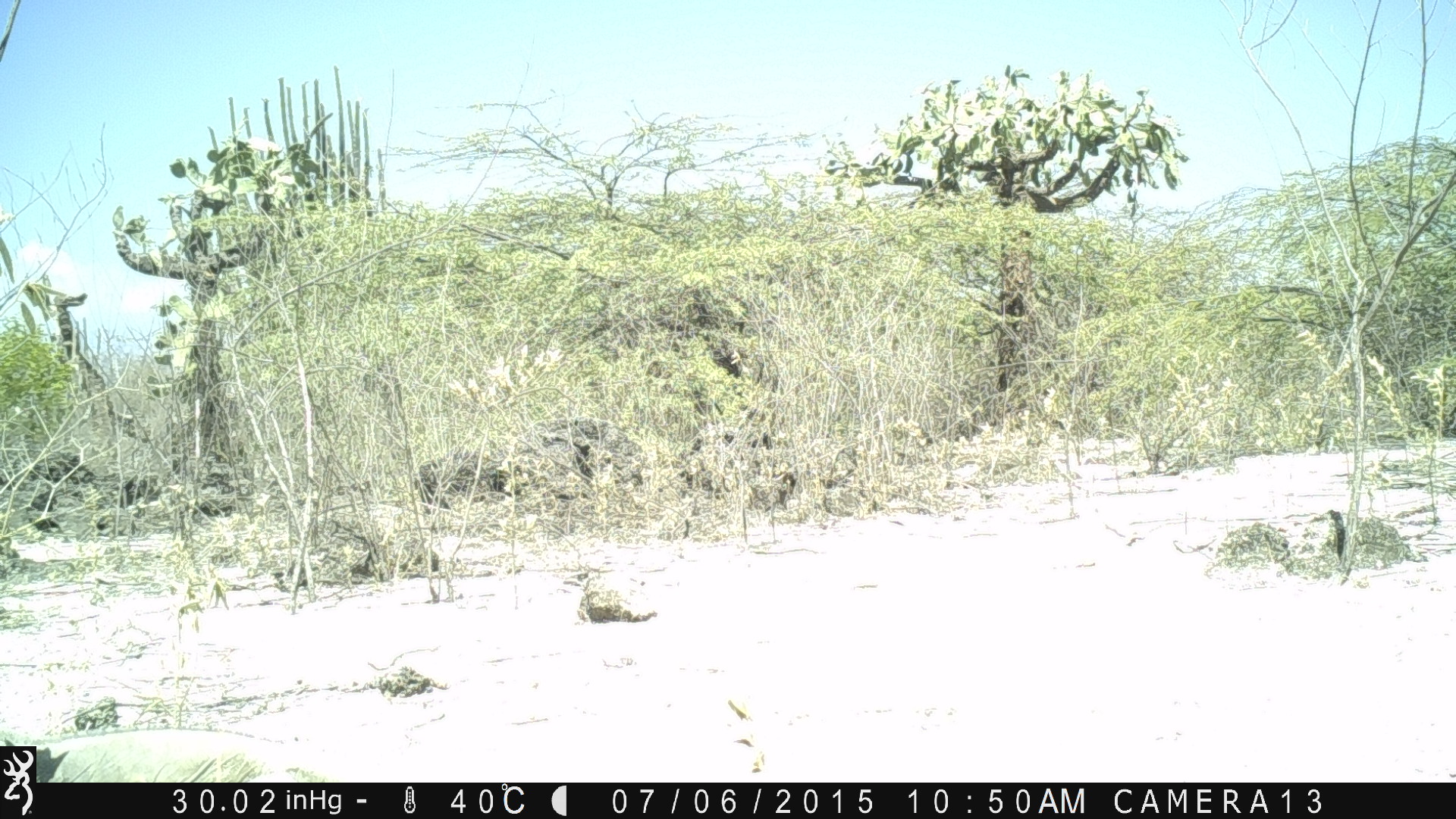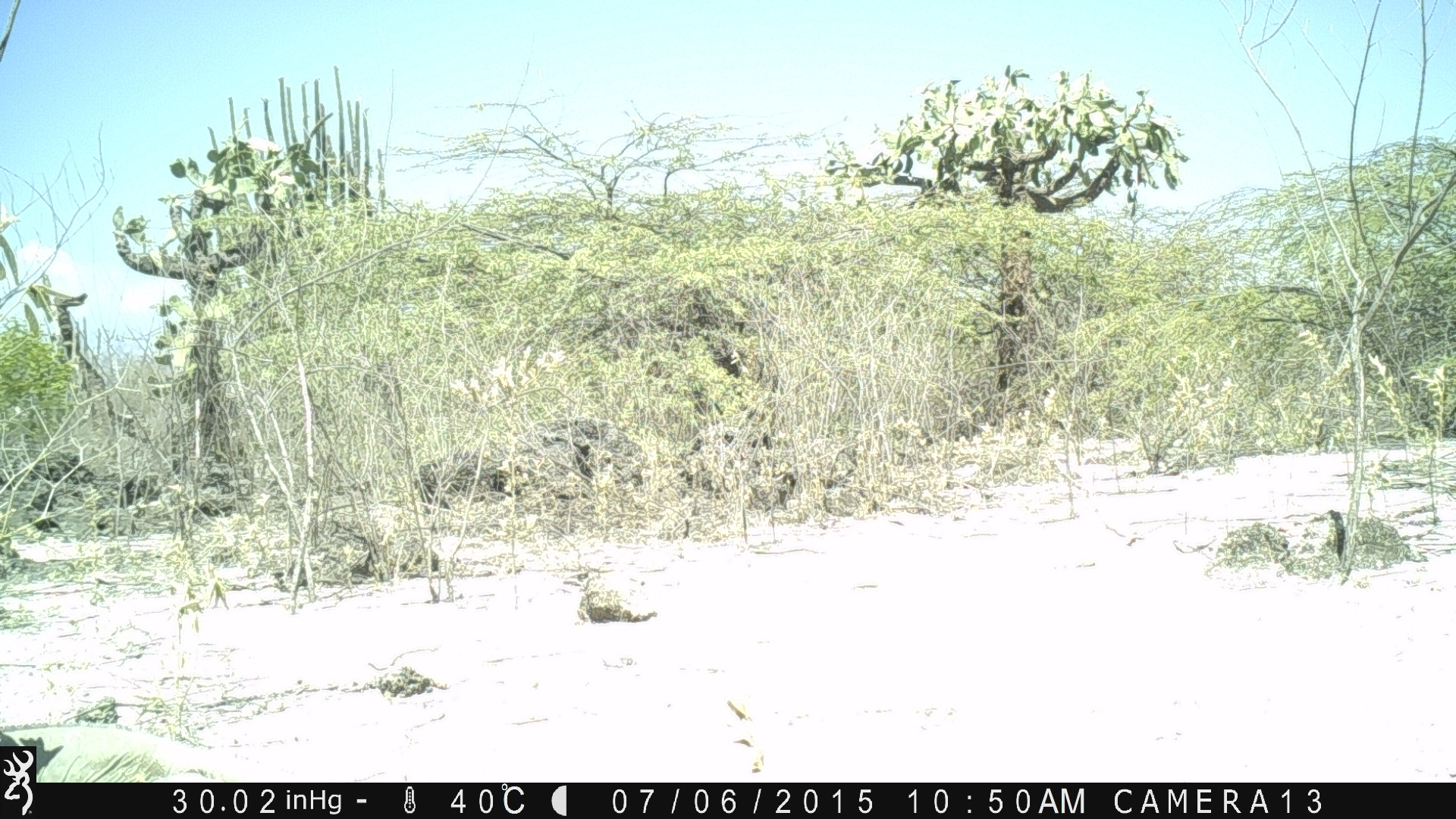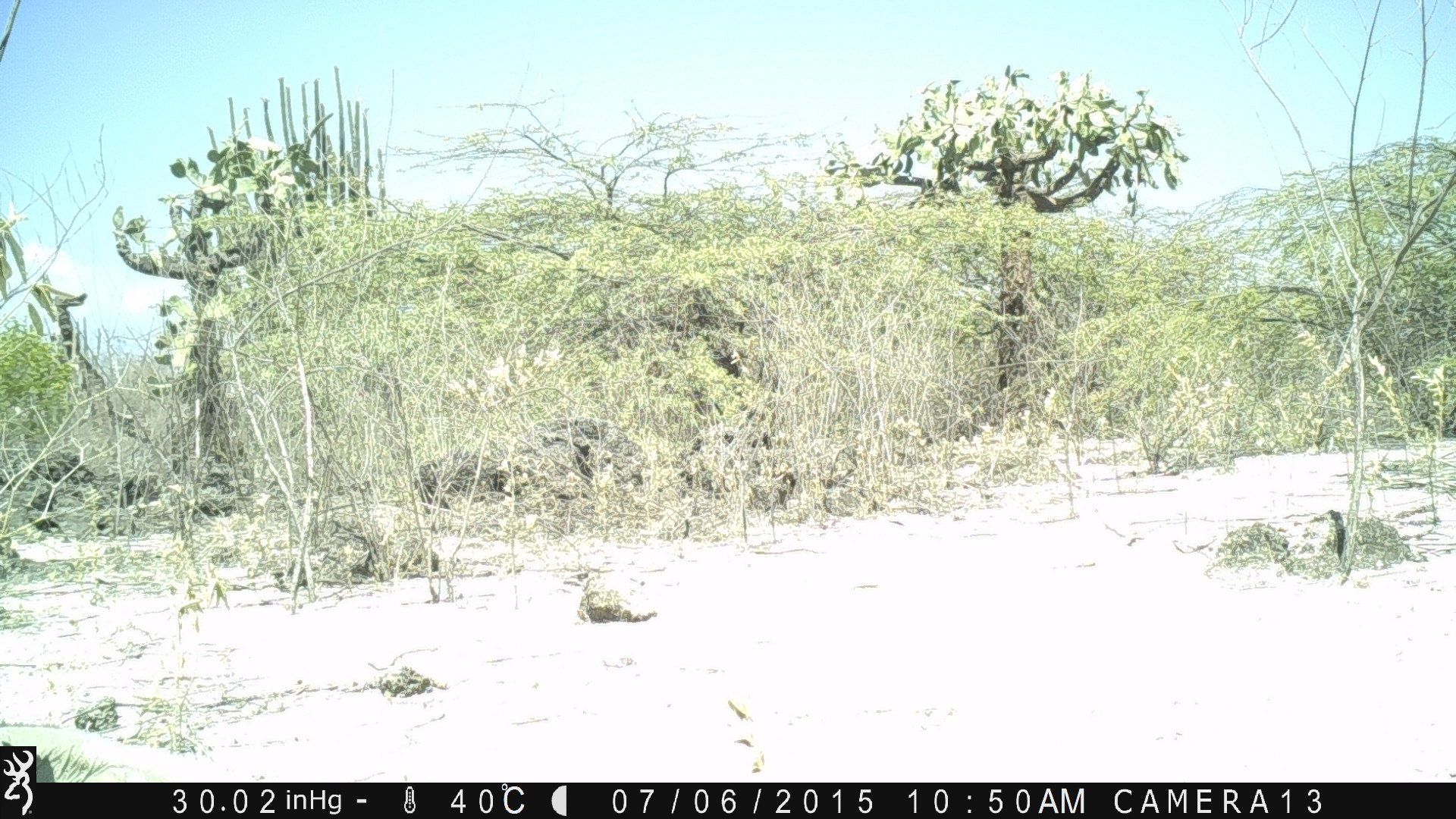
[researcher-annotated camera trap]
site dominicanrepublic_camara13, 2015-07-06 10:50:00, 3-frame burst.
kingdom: Animalia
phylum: Chordata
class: Reptilia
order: Squamata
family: Iguanidae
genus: Iguana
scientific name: Iguana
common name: typical iguanas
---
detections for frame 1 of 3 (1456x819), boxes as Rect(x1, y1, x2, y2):
iguana: Rect(36, 720, 464, 781)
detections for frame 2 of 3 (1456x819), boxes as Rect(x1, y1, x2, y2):
iguana: Rect(35, 702, 400, 780)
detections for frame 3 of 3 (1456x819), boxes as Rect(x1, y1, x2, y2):
iguana: Rect(38, 720, 265, 784)